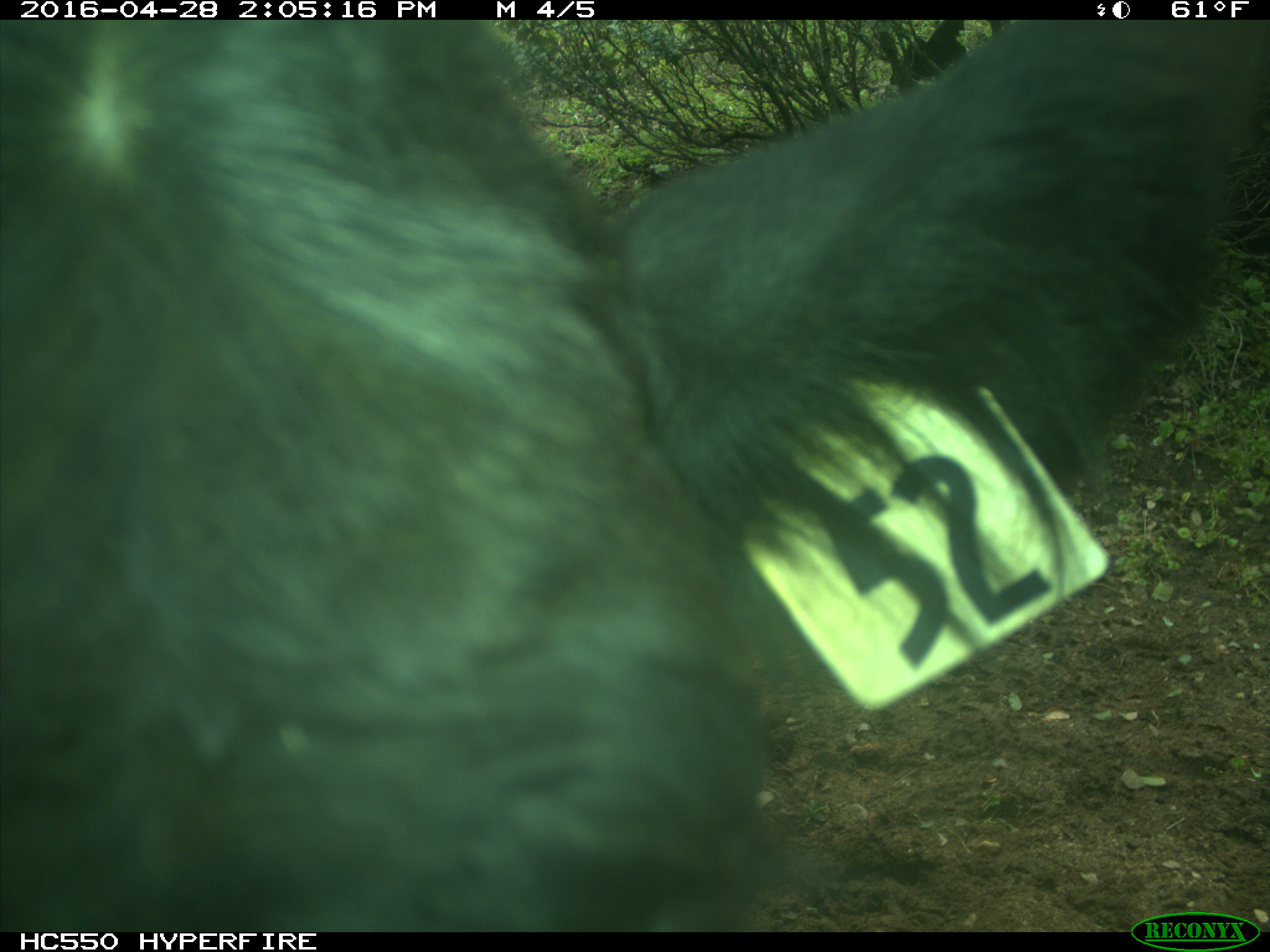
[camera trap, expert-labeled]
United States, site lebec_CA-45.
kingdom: Animalia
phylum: Chordata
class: Mammalia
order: Artiodactyla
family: Bovidae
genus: Bos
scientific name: Bos taurus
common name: domestic cow